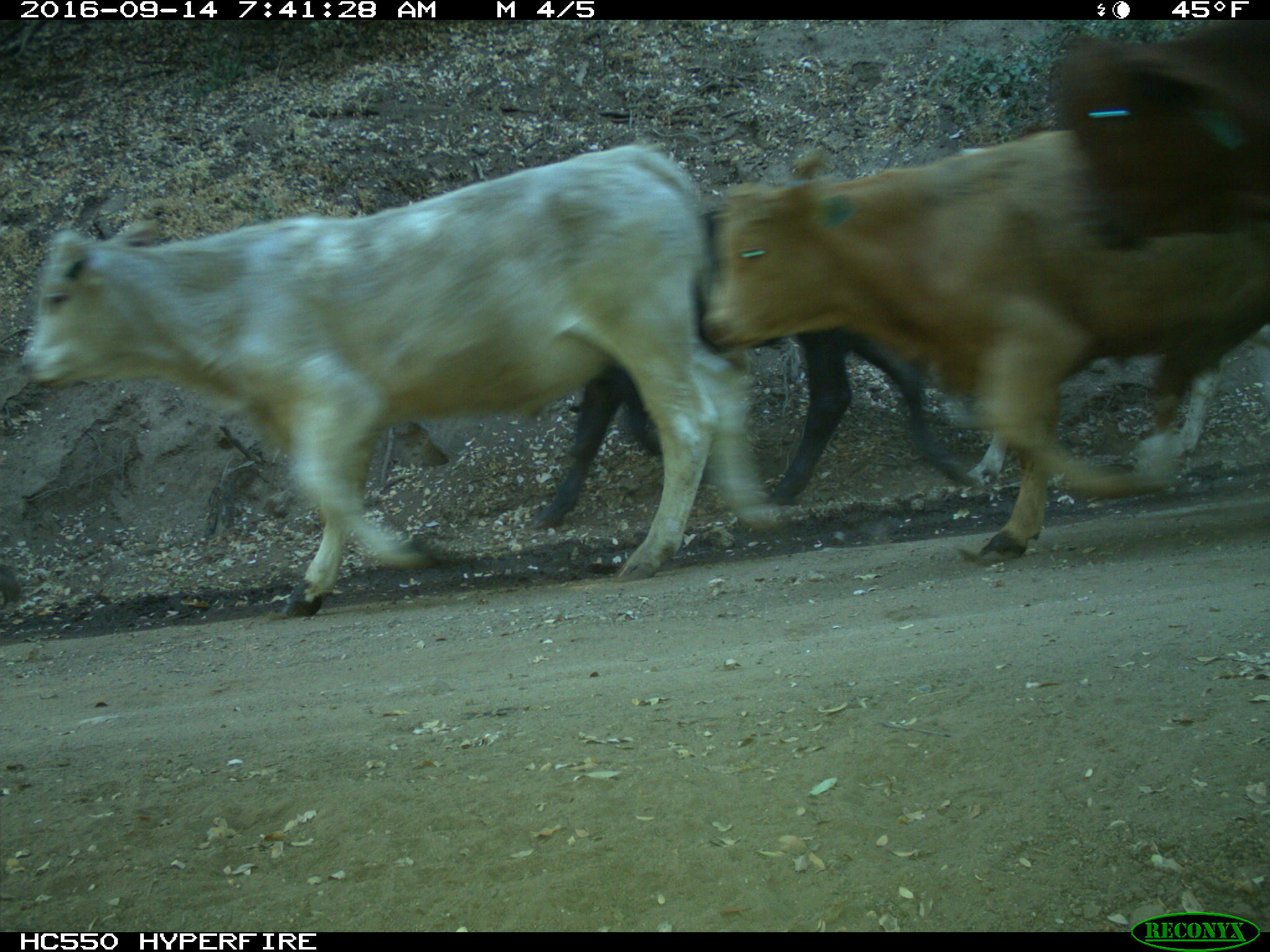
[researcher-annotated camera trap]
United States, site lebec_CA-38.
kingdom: Animalia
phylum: Chordata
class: Mammalia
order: Artiodactyla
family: Bovidae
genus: Bos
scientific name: Bos taurus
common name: domestic cow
Bos taurus (domestic cow).